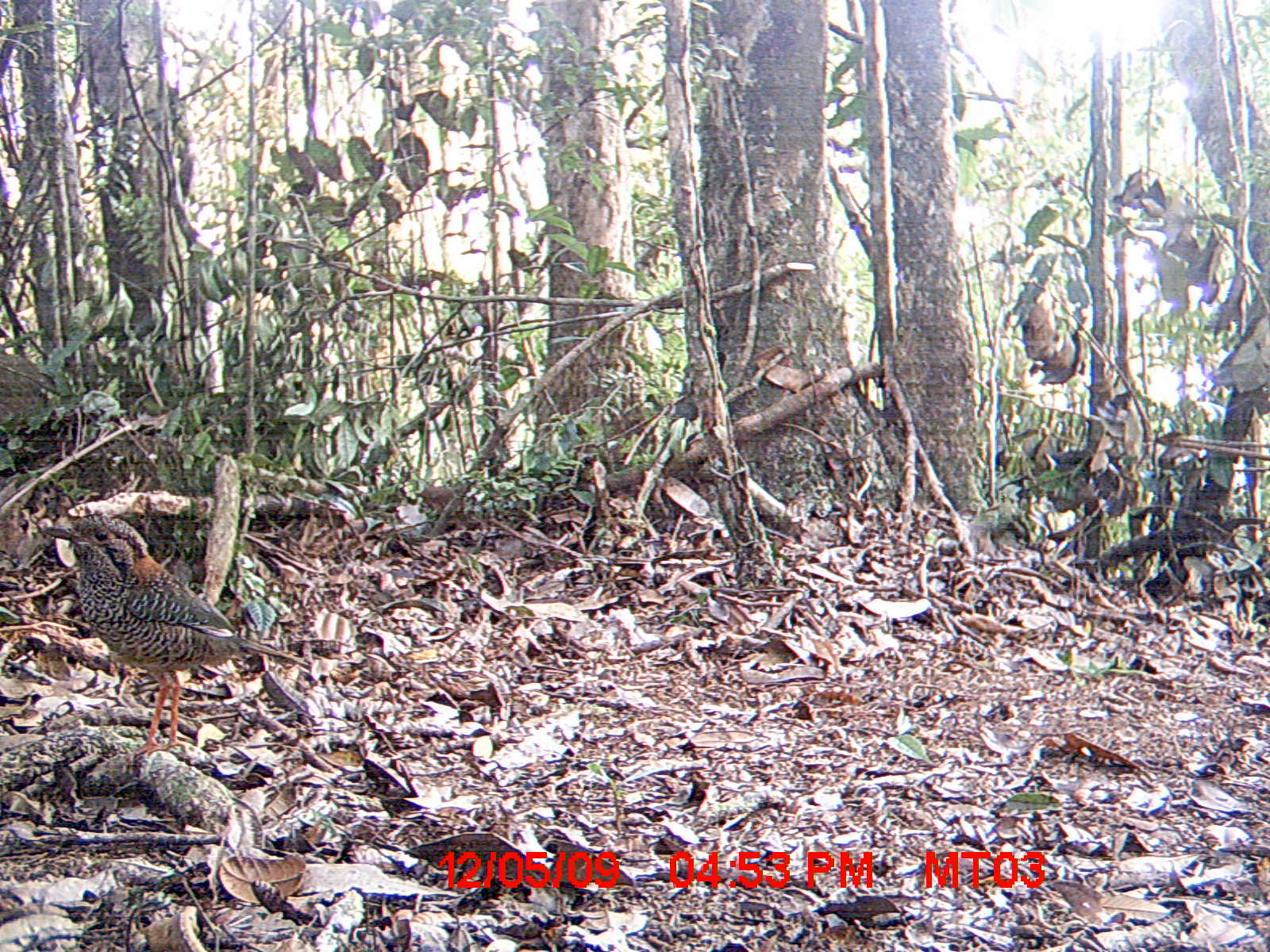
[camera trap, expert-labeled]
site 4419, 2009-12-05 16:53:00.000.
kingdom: Animalia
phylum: Chordata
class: Aves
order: Coraciiformes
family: Brachypteraciidae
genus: Brachypteracias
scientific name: Brachypteracias squamiger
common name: scaly ground roller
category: geobiastes squamiger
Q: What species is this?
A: Geobiastes squamiger (scaly ground roller) (Brachypteracias squamiger).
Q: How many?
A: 1.